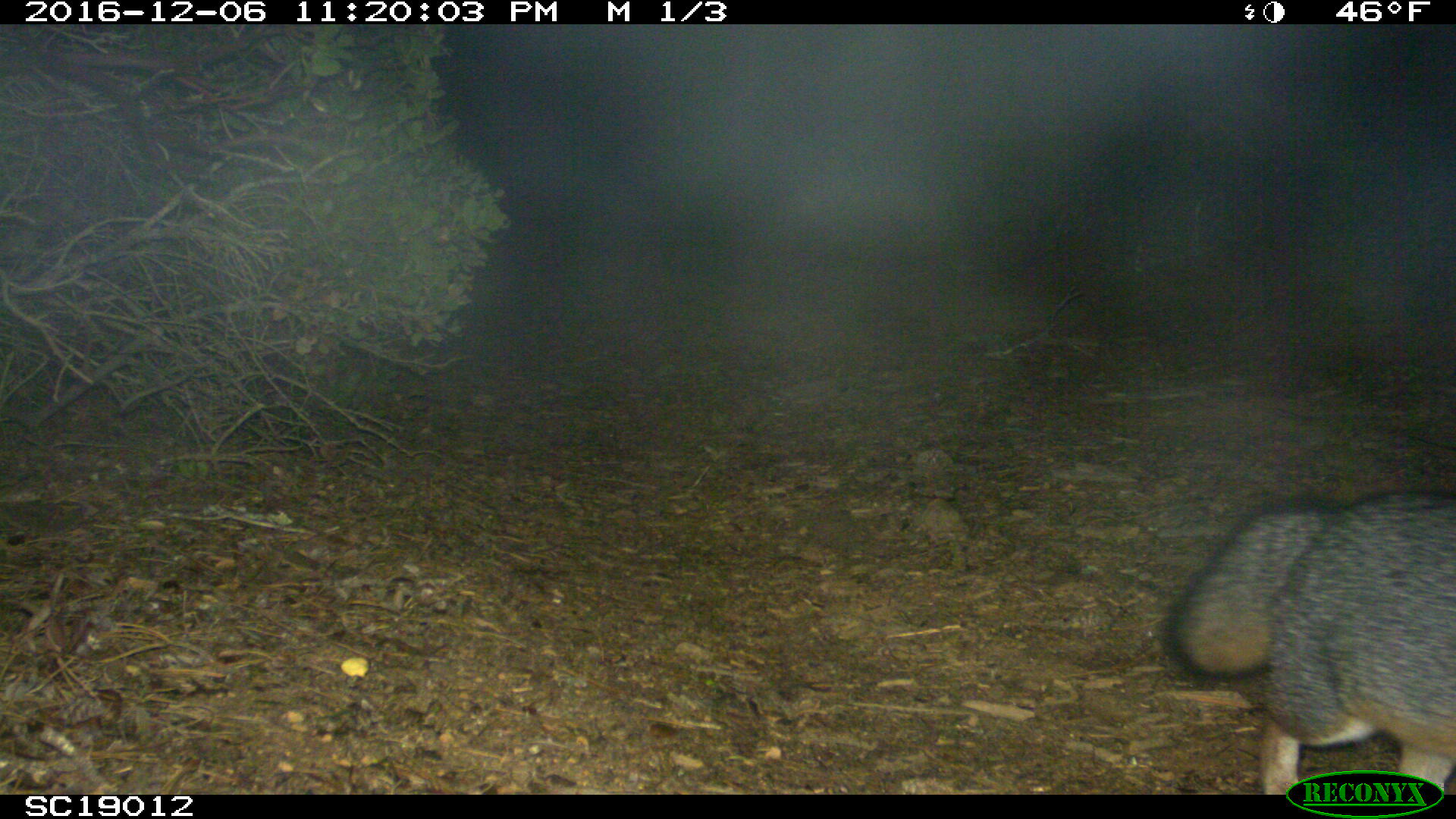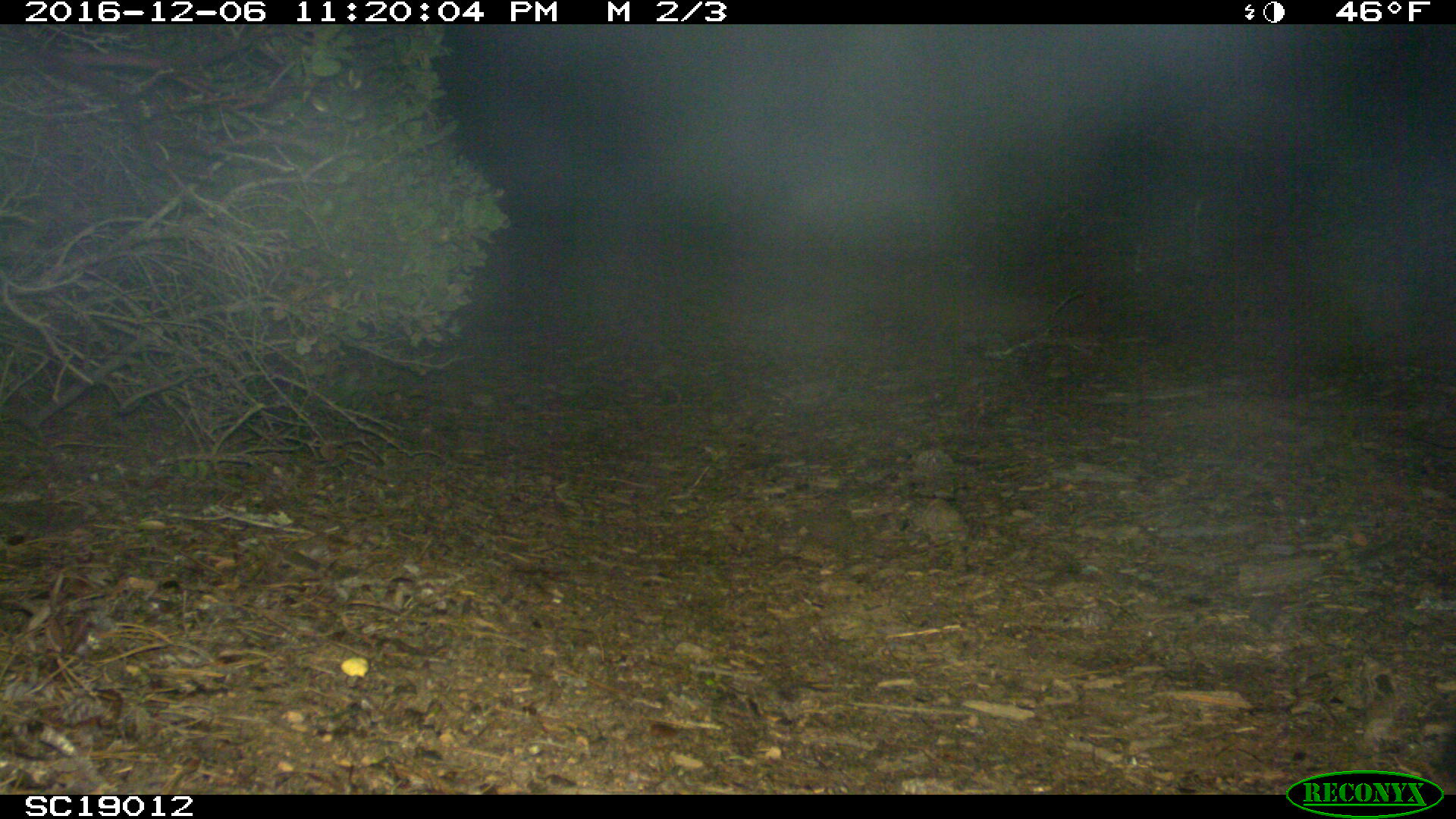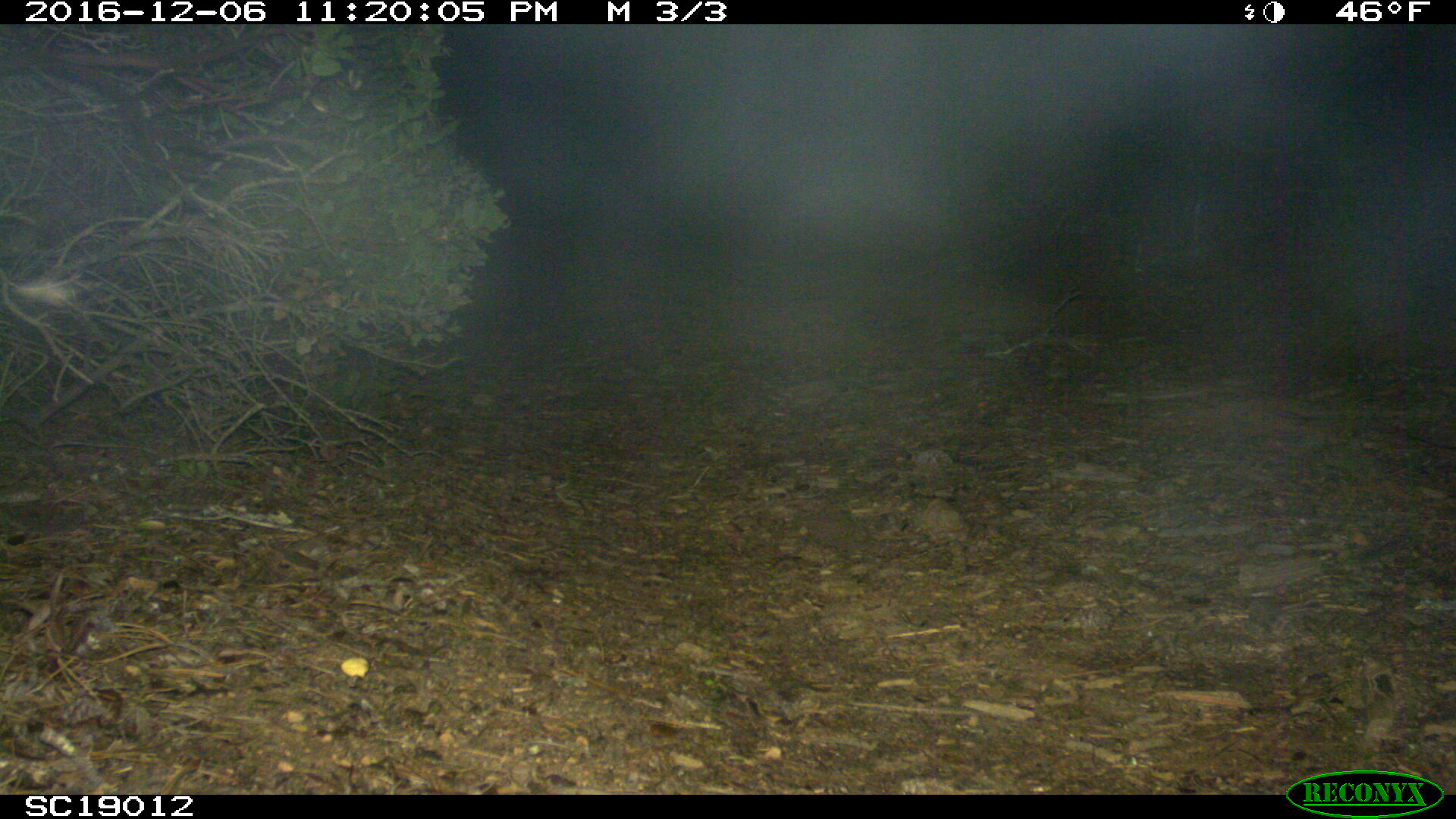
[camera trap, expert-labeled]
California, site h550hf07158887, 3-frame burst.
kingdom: Animalia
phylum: Chordata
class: Mammalia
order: Carnivora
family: Canidae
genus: Urocyon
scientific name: Urocyon littoralis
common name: island fox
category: fox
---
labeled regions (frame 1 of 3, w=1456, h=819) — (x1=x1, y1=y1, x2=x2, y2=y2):
fox: (x1=1166, y1=489, x2=1455, y2=795)